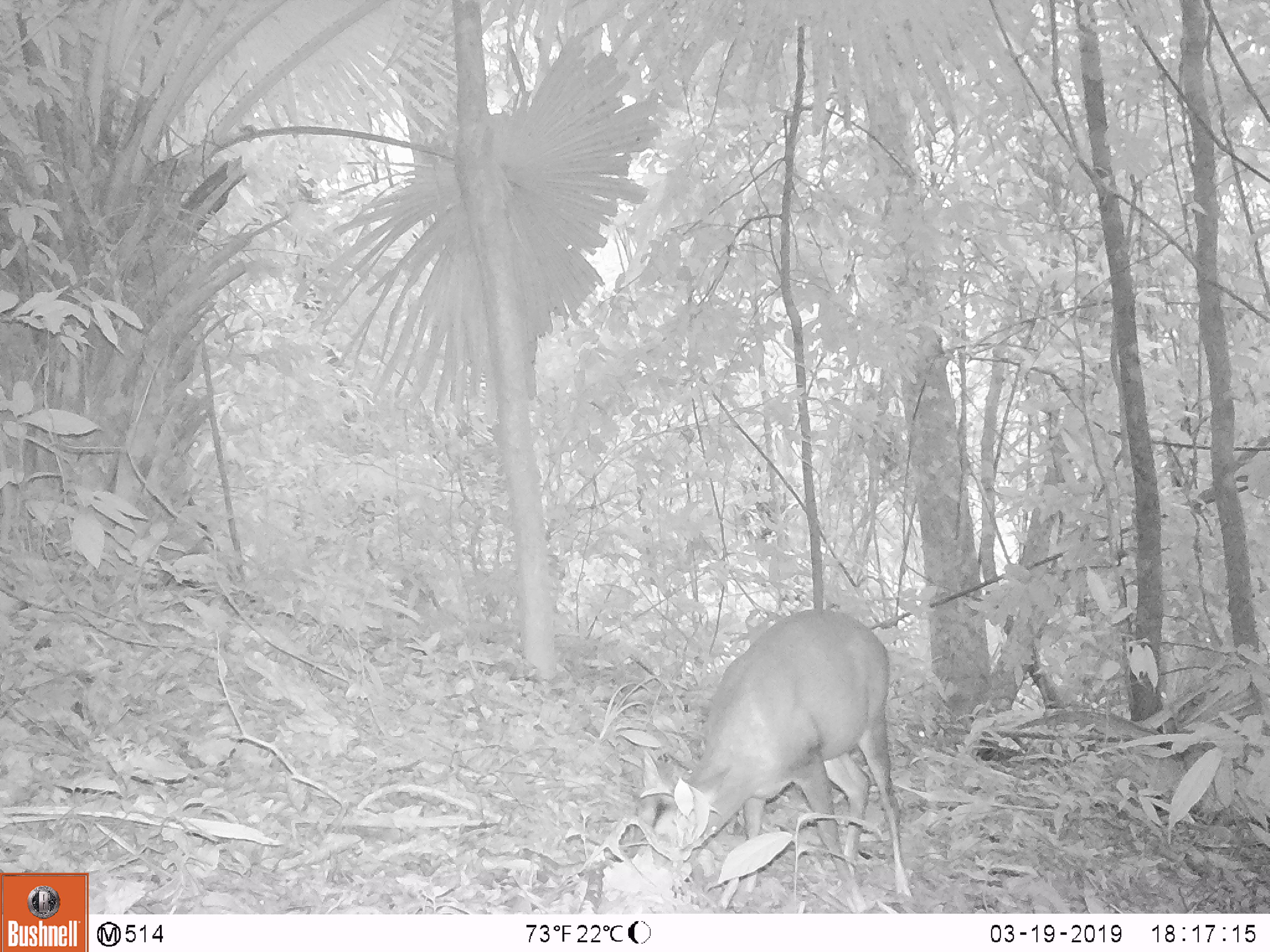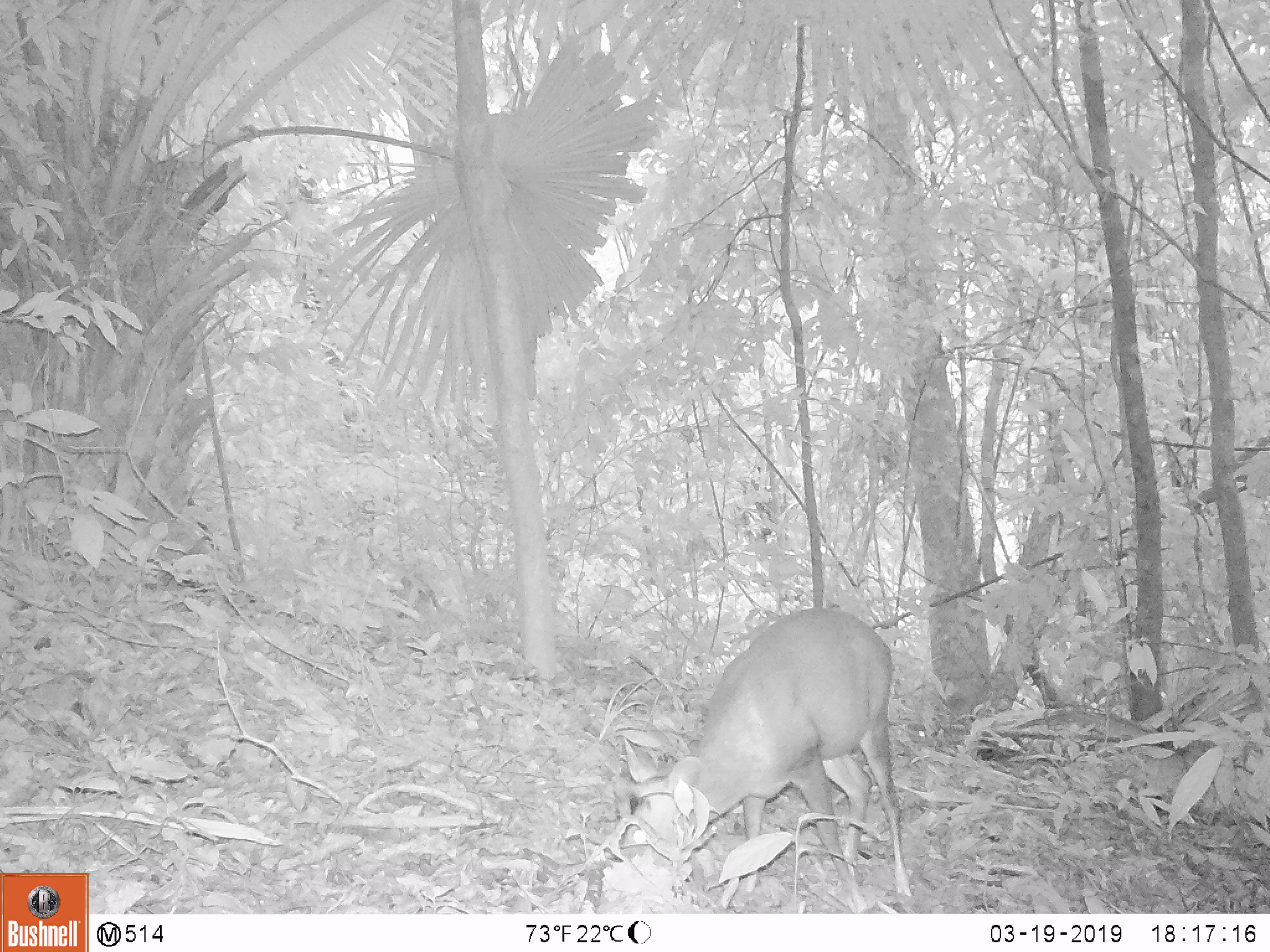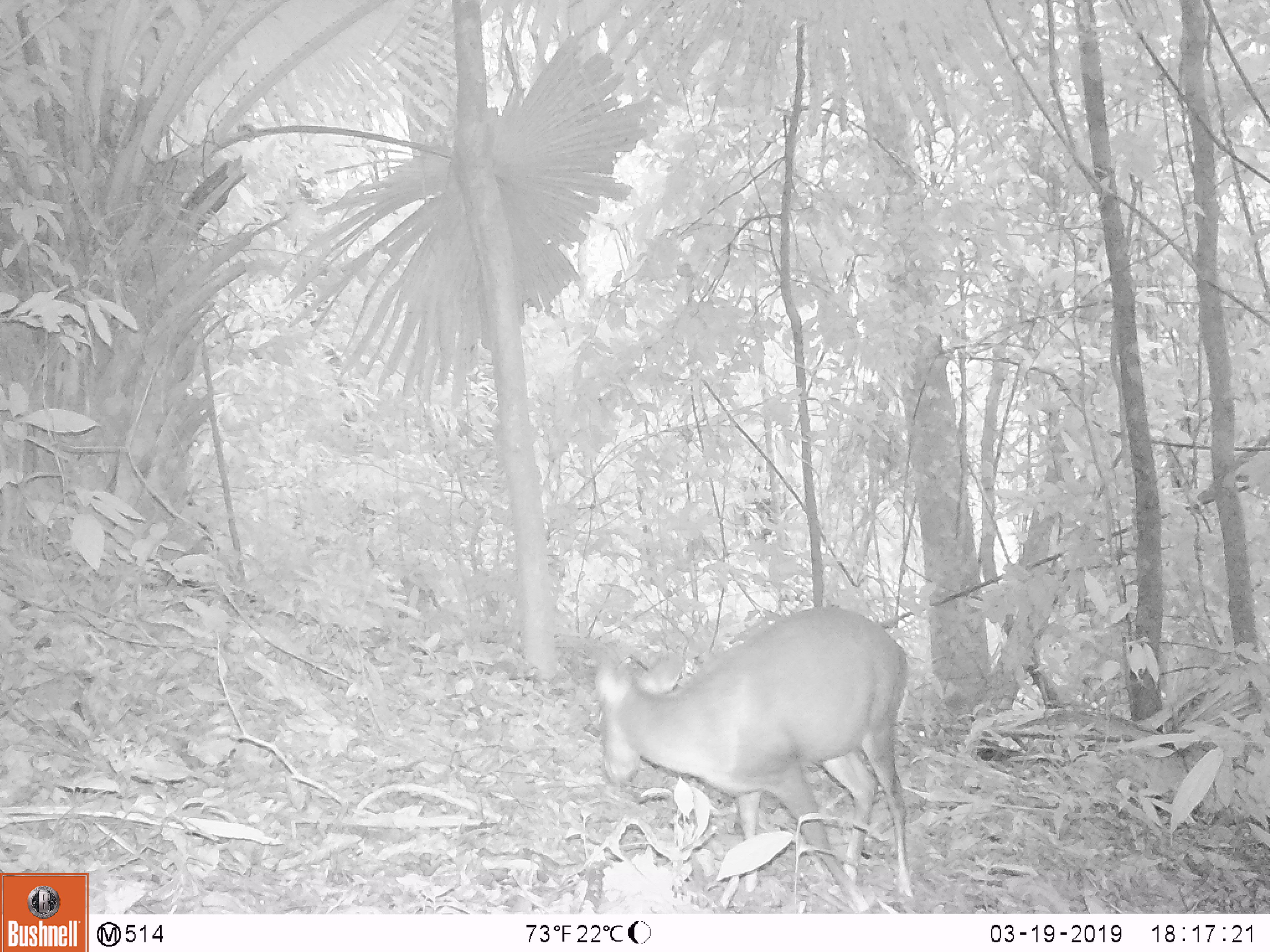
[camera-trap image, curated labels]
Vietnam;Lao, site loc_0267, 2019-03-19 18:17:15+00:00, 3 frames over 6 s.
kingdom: Animalia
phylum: Chordata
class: Mammalia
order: Artiodactyla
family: Cervidae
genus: Muntiacus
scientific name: Muntiacus rooseveltorum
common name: roosevelt's muntjac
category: roosevelts muntjac group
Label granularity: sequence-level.